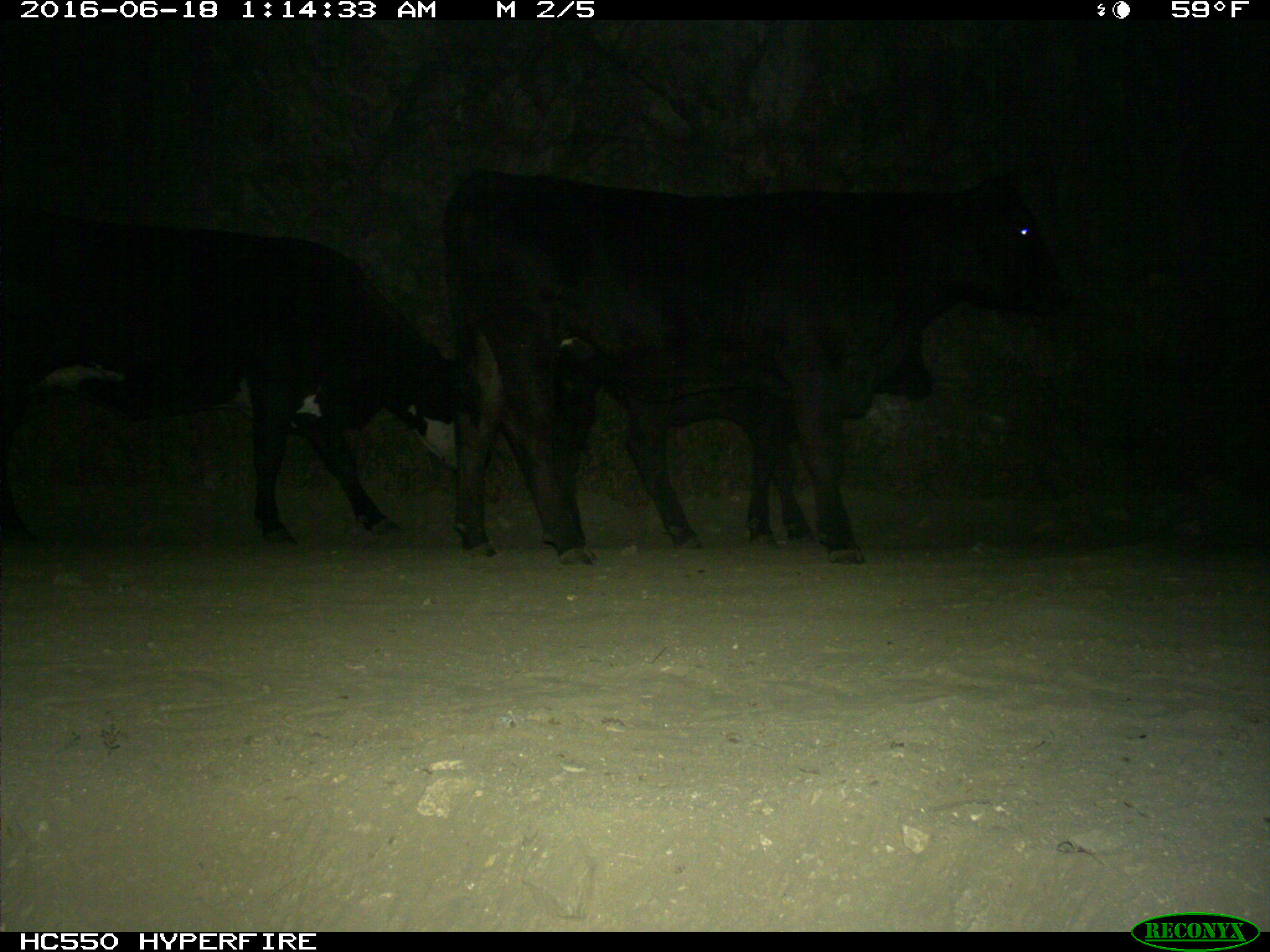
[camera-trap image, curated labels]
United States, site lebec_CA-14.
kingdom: Animalia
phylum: Chordata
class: Mammalia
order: Artiodactyla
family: Bovidae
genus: Bos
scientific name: Bos taurus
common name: domestic cow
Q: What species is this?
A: Bos taurus (domestic cow).